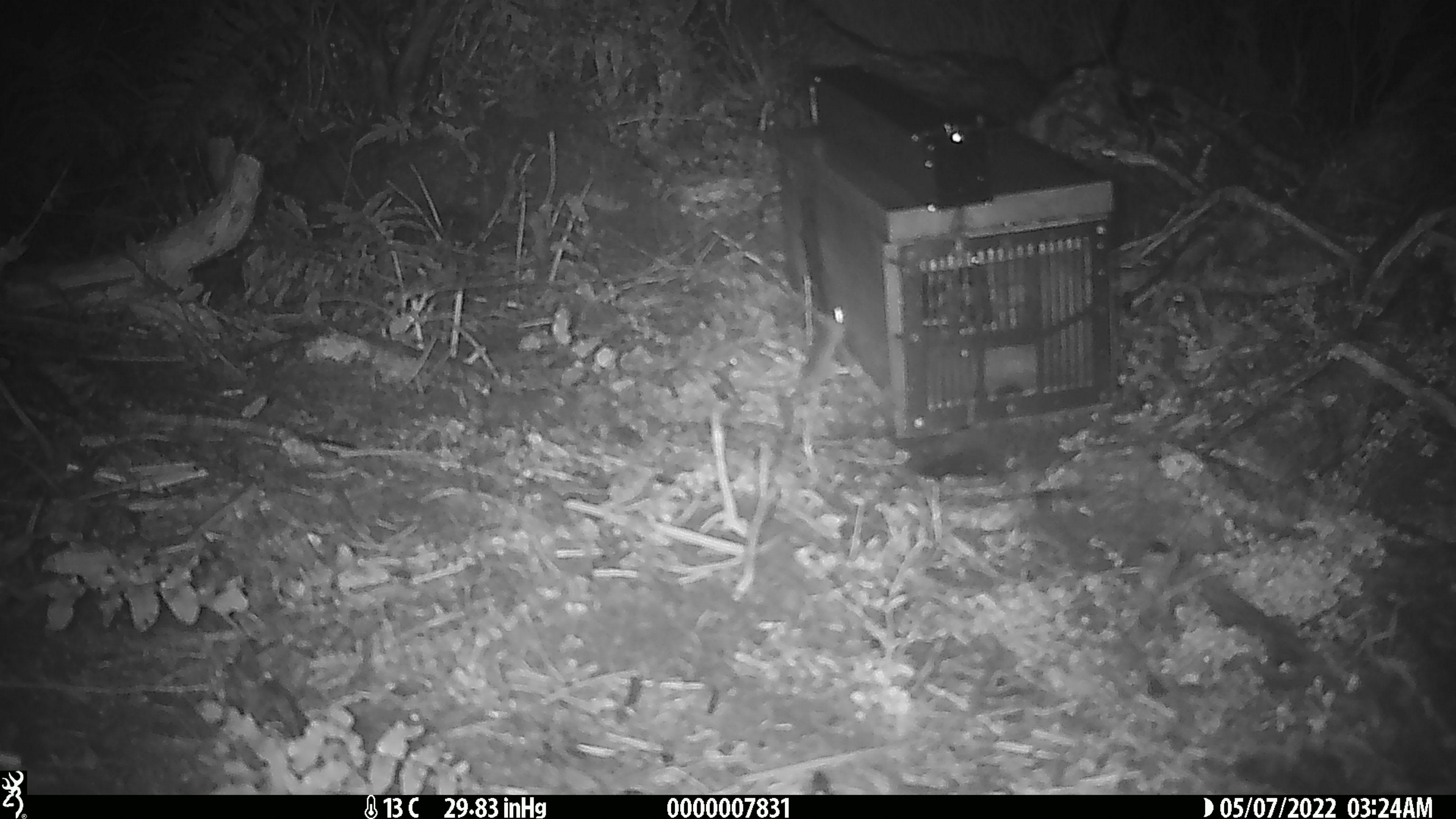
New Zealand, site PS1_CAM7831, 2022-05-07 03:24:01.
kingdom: Animalia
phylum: Chordata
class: Mammalia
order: Rodentia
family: Muridae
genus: Mus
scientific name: Mus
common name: mouse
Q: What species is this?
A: Mouse (Mus).